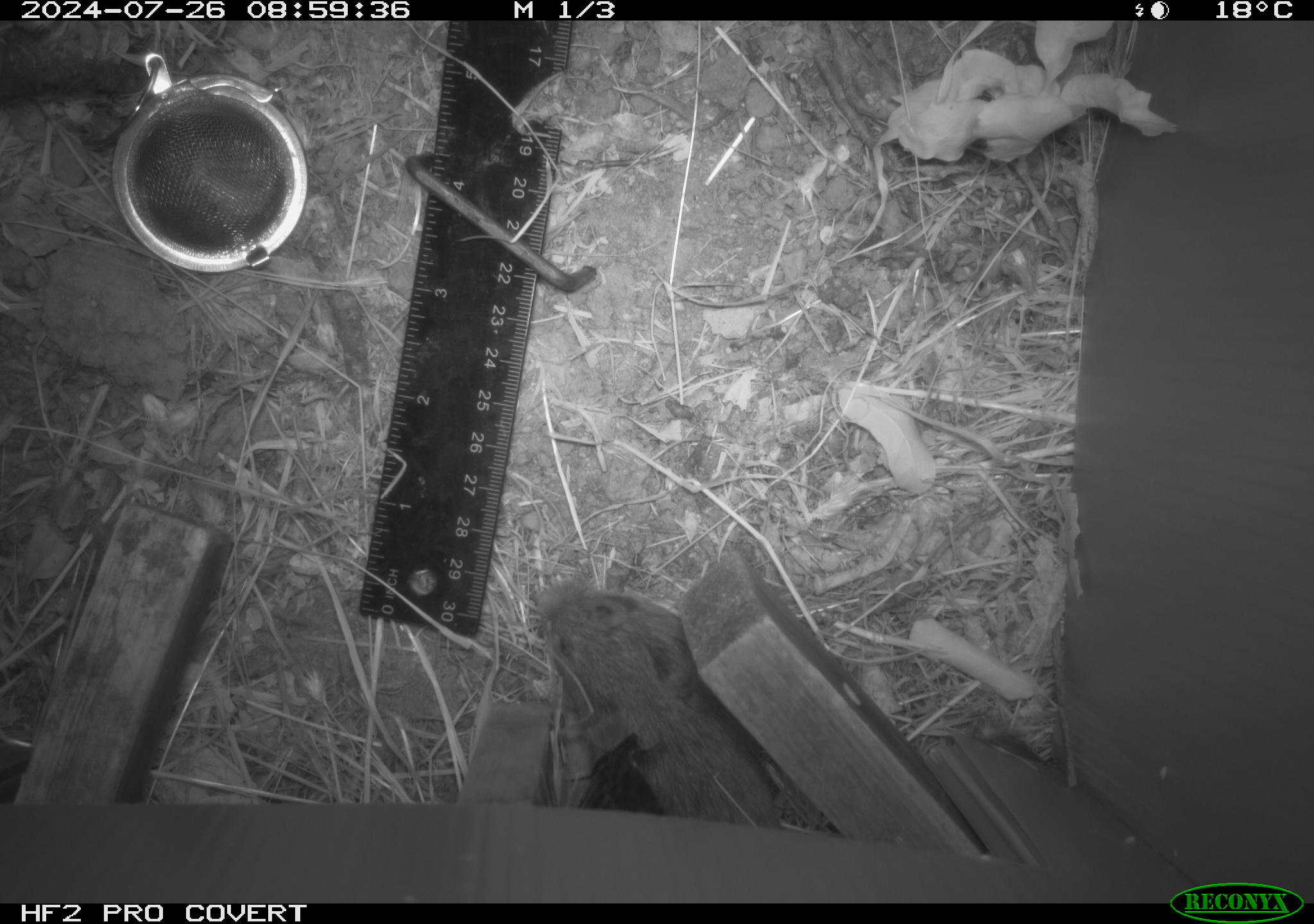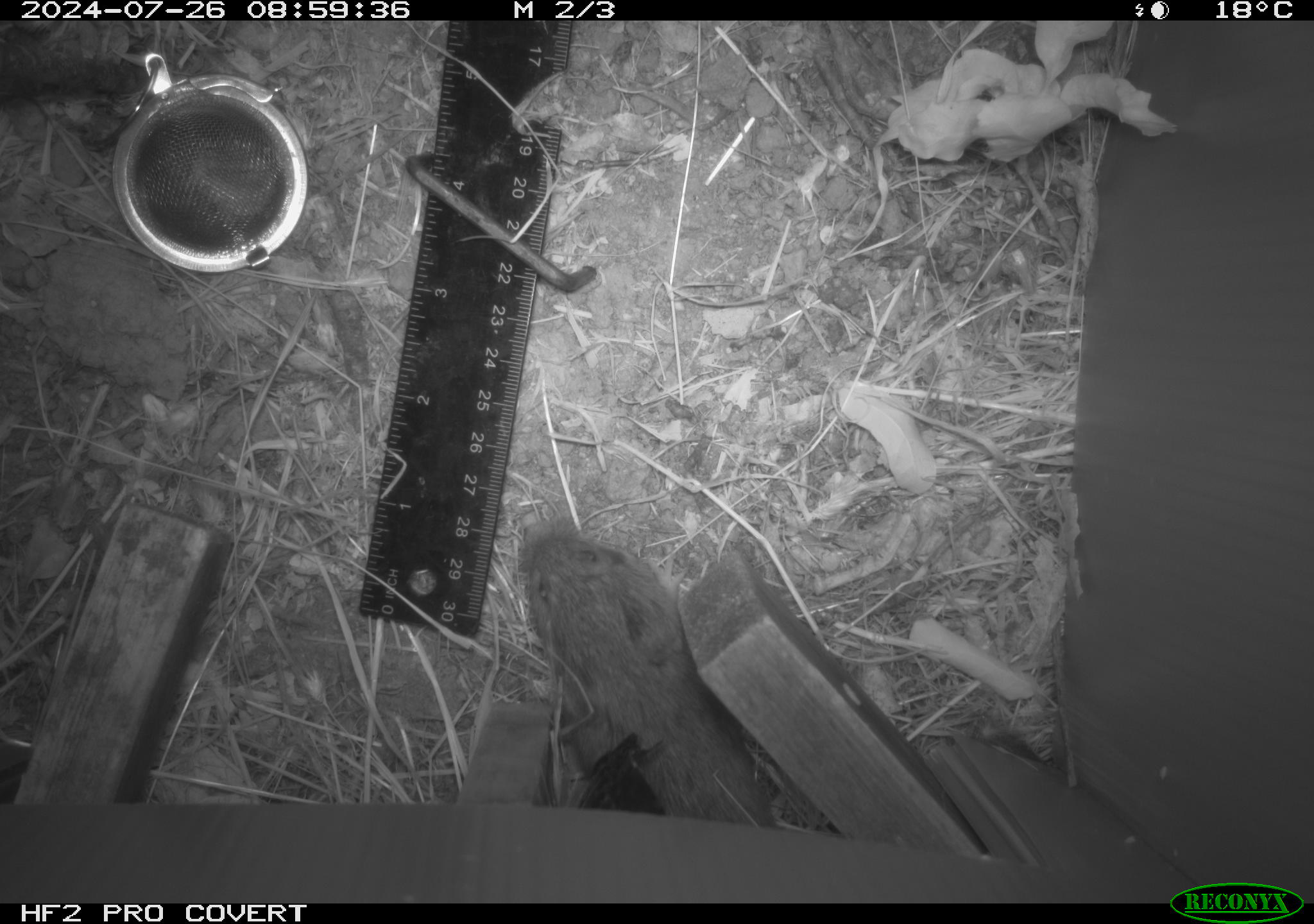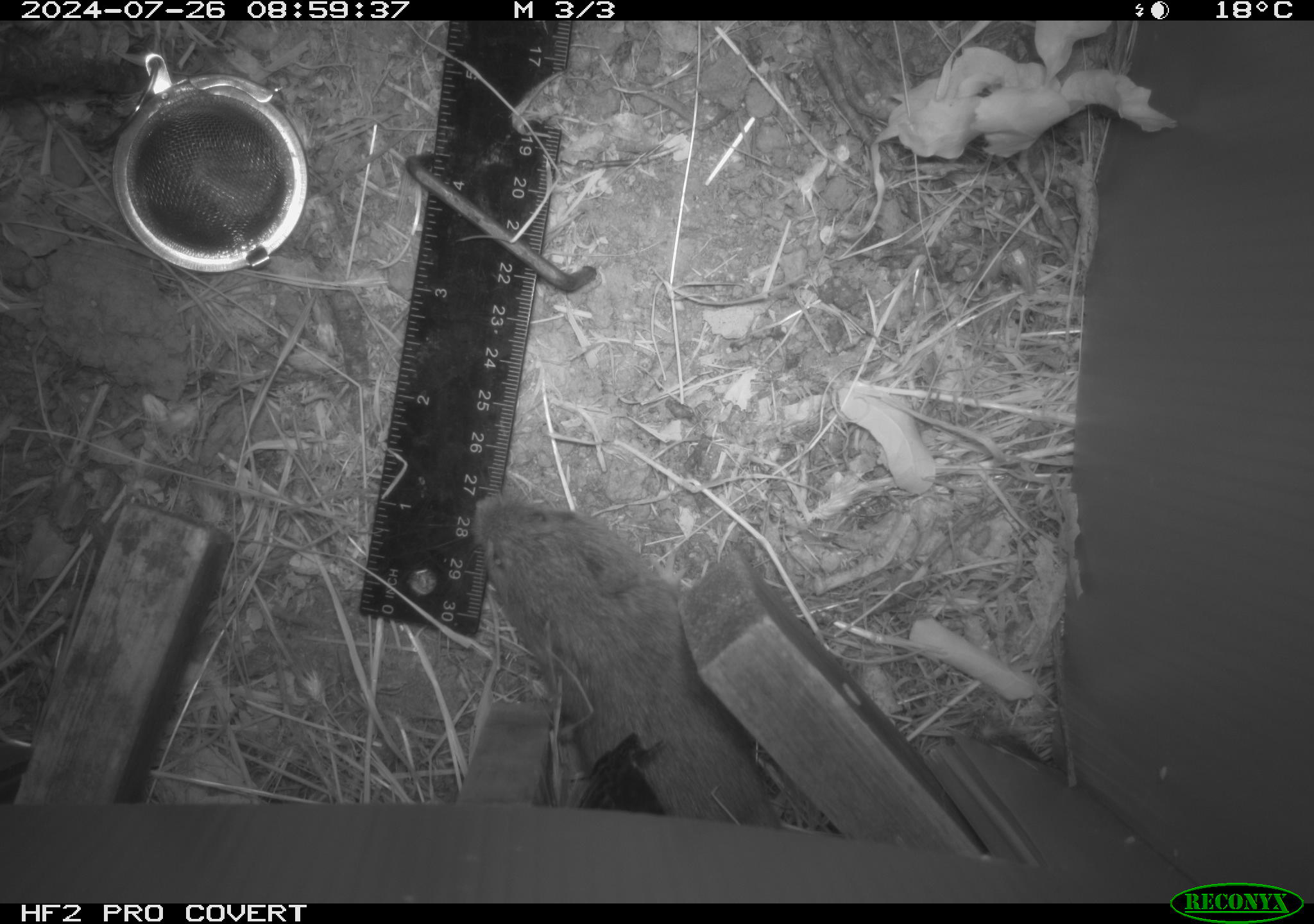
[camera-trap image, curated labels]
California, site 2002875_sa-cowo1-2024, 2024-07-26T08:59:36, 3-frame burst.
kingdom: Animalia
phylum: Chordata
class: Mammalia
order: Rodentia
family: Cricetidae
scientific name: Arvicolinae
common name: voles, lemmings, and muskrats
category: arvicolinae subfamily